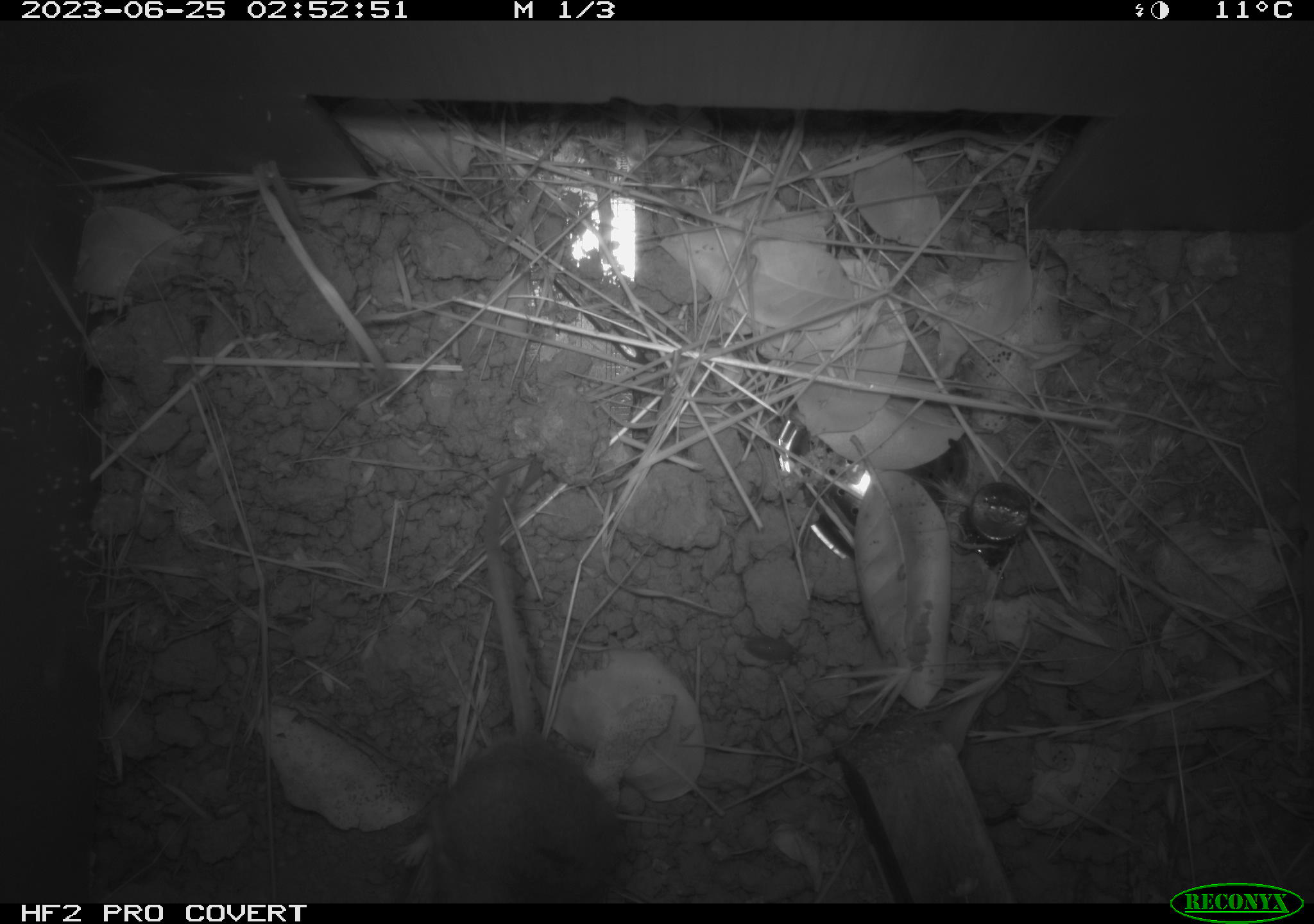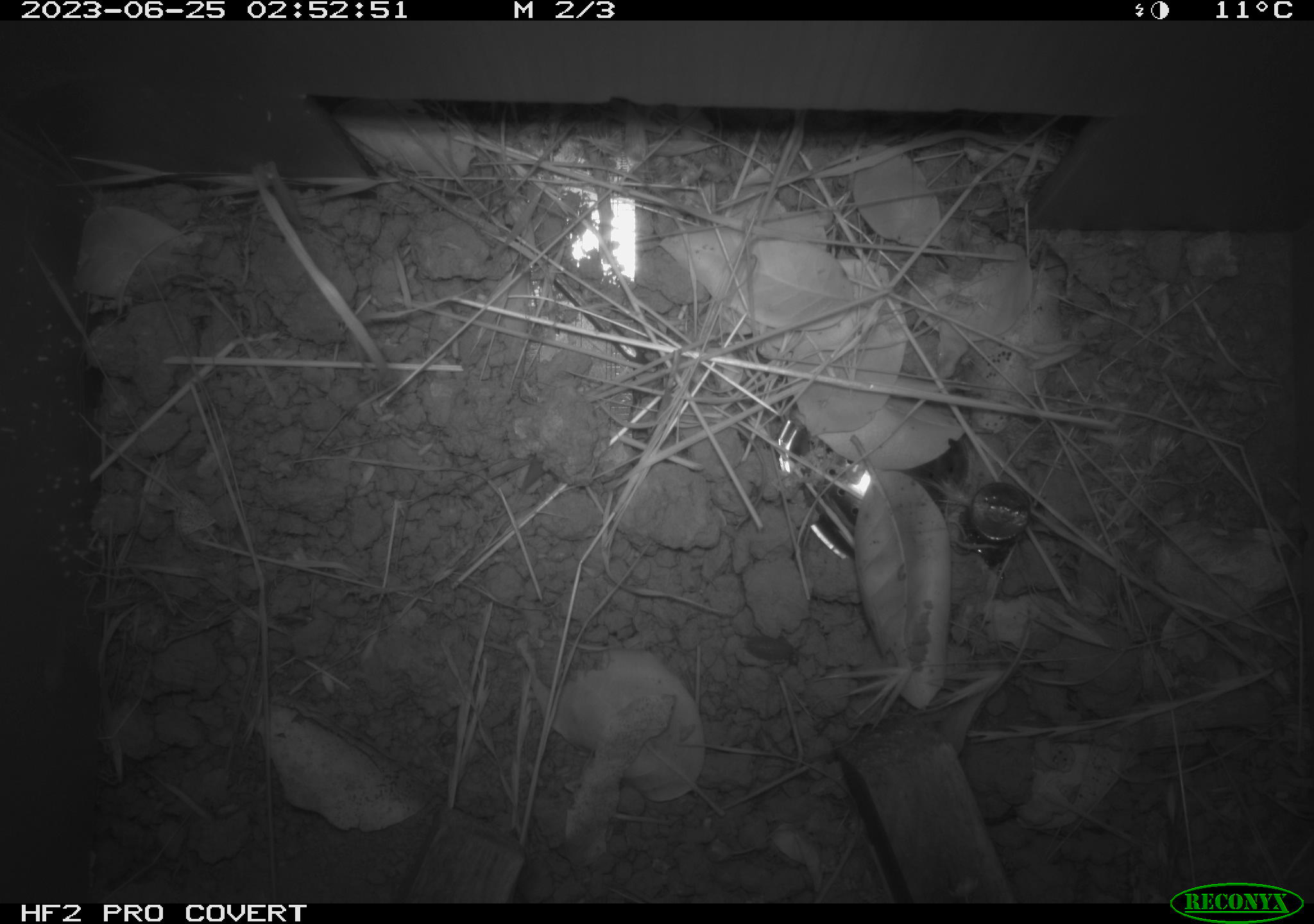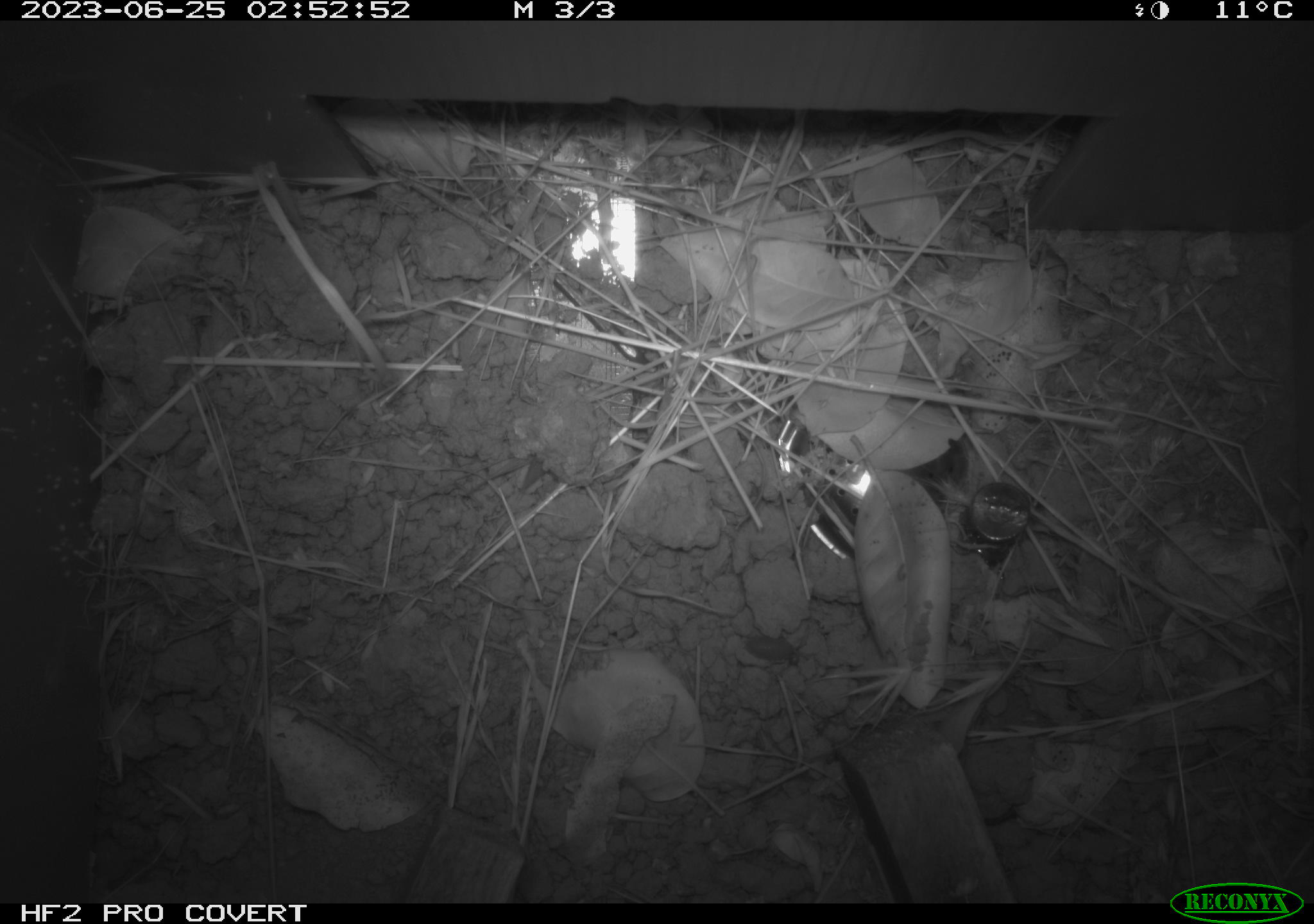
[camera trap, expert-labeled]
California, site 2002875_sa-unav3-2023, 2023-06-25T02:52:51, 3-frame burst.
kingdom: Animalia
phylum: Chordata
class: Mammalia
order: Rodentia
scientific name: Rodentia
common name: mouse species